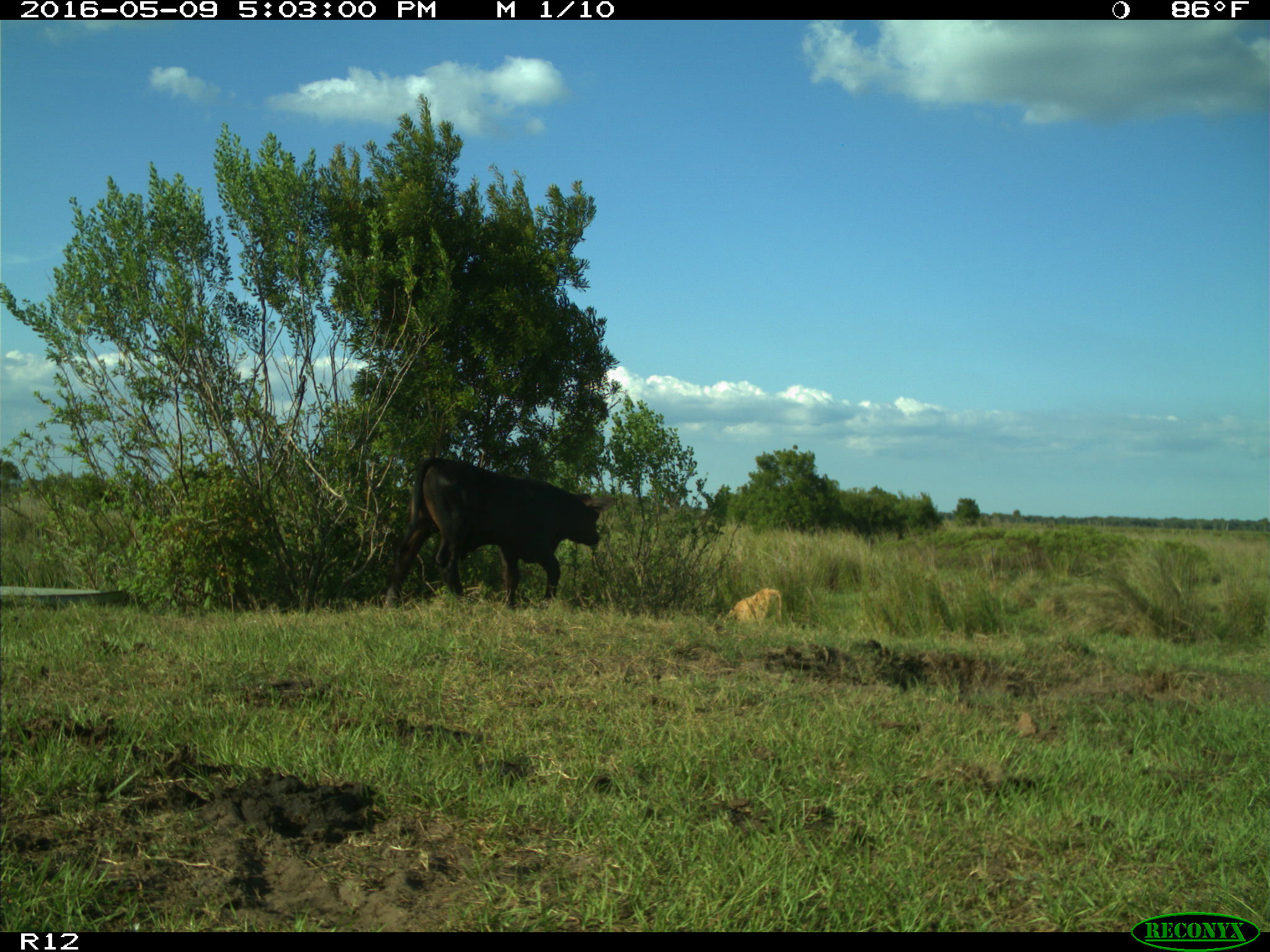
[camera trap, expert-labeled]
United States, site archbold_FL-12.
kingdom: Animalia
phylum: Chordata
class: Mammalia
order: Artiodactyla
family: Bovidae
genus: Bos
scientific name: Bos taurus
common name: domestic cow